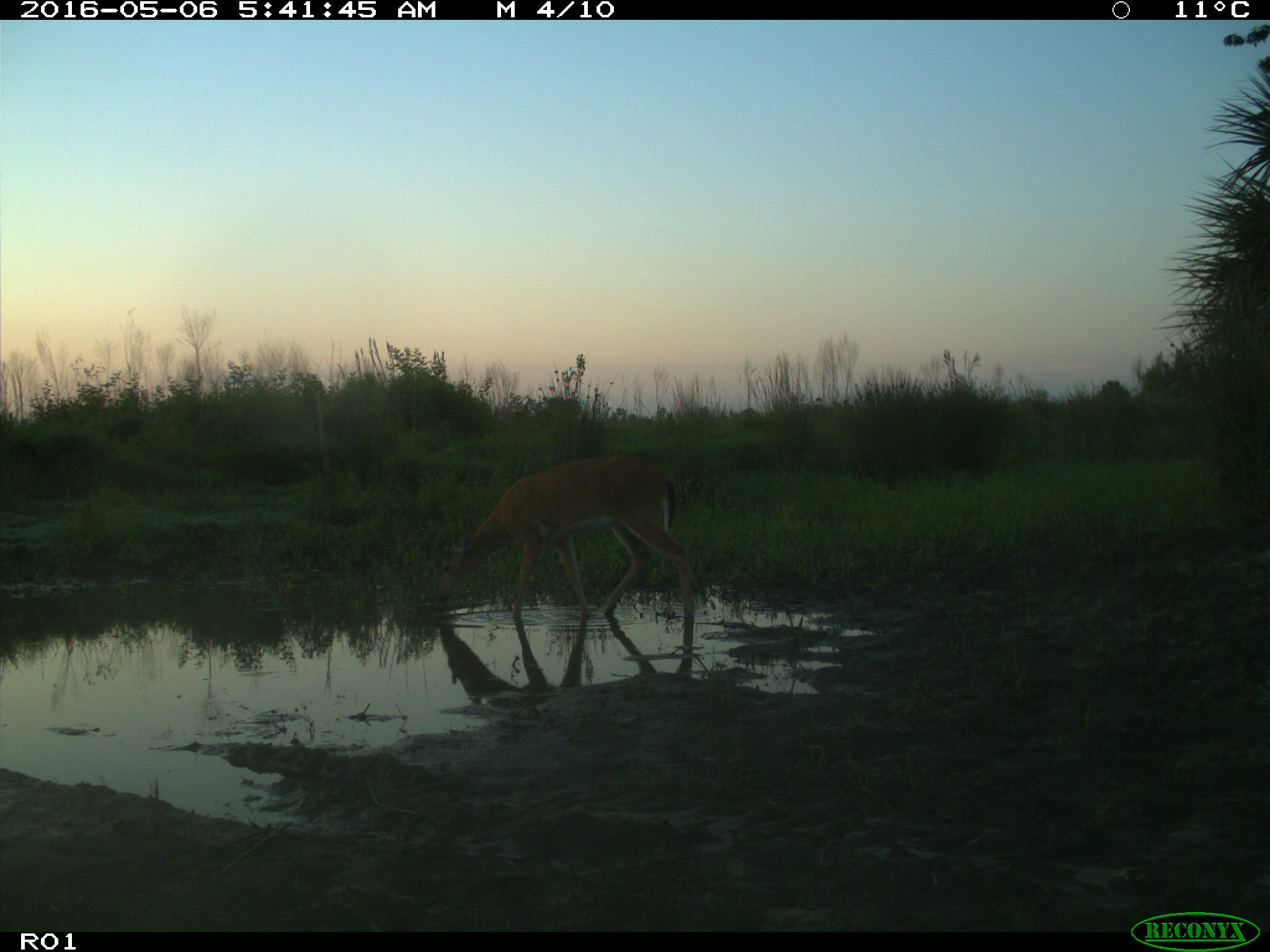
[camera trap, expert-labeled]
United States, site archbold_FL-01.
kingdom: Animalia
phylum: Chordata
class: Mammalia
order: Artiodactyla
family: Cervidae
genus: Odocoileus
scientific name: Odocoileus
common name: deer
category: unidentified deer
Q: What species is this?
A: Unidentified deer (deer) (Odocoileus).